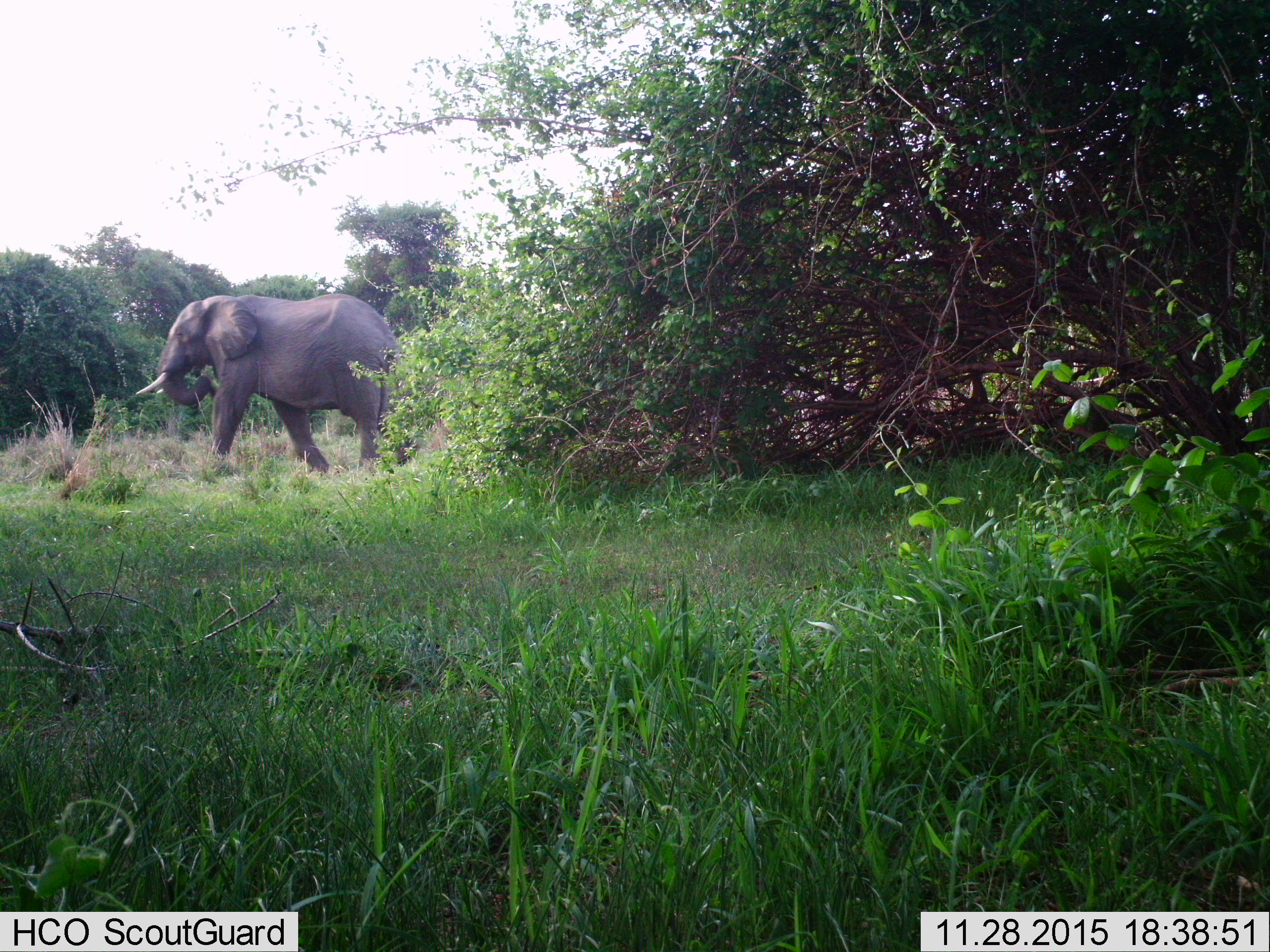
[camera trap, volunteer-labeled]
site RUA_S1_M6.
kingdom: Animalia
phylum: Chordata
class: Mammalia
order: Proboscidea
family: Elephantidae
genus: Loxodonta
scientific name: Loxodonta africana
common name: african bush elephant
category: elephant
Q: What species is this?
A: Elephant (african bush elephant) (Loxodonta africana).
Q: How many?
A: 1.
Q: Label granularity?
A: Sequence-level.